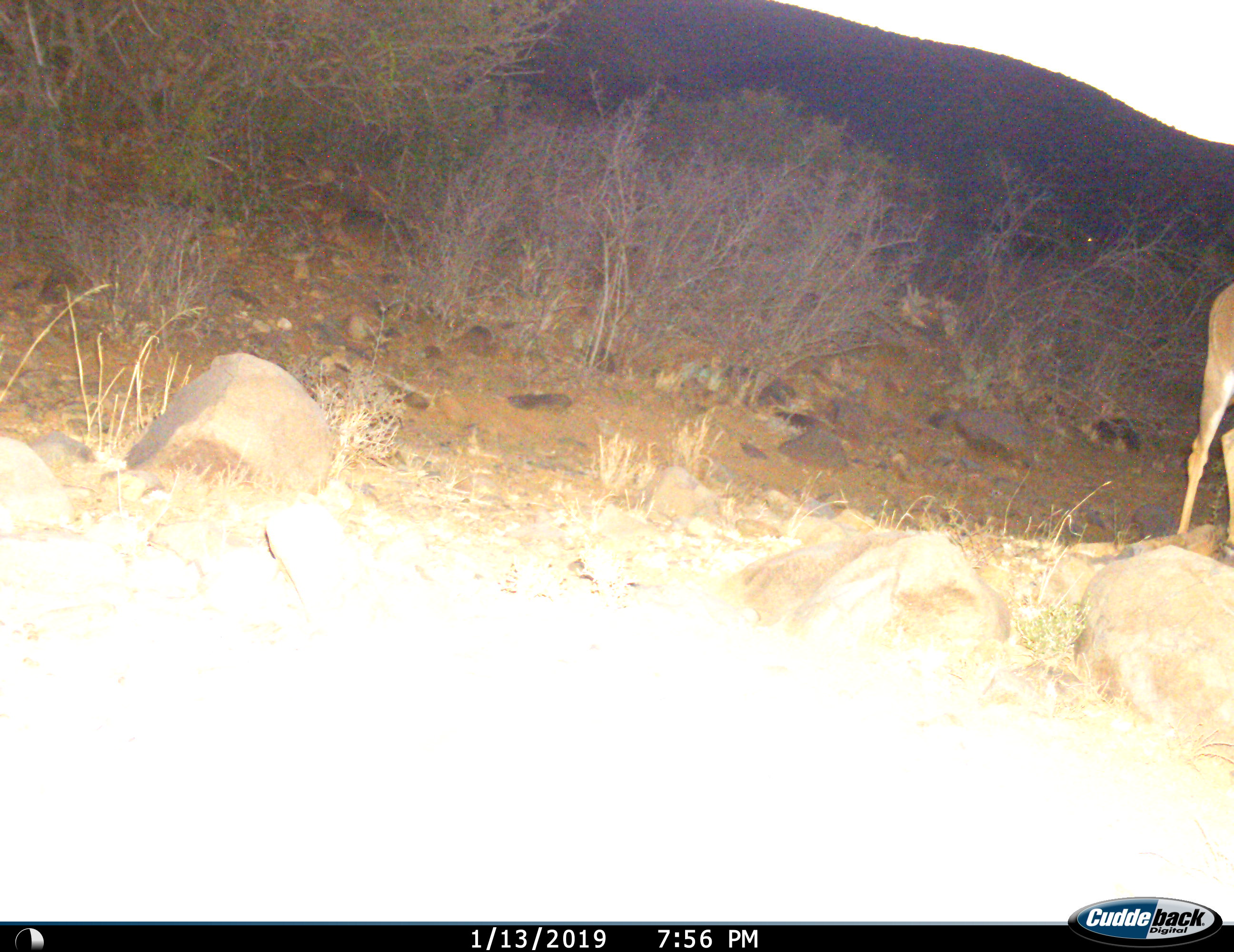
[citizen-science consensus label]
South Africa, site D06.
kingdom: Animalia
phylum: Chordata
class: Mammalia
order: Artiodactyla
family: Bovidae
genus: Tragelaphus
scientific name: Tragelaphus strepsiceros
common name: greater kudu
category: kudu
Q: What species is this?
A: Kudu (greater kudu) (Tragelaphus strepsiceros).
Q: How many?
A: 1.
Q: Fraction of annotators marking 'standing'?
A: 40%.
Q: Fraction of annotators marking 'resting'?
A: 0%.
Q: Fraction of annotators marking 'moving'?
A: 80%.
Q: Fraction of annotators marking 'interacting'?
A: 0%.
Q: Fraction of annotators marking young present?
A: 0%.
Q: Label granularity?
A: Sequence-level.